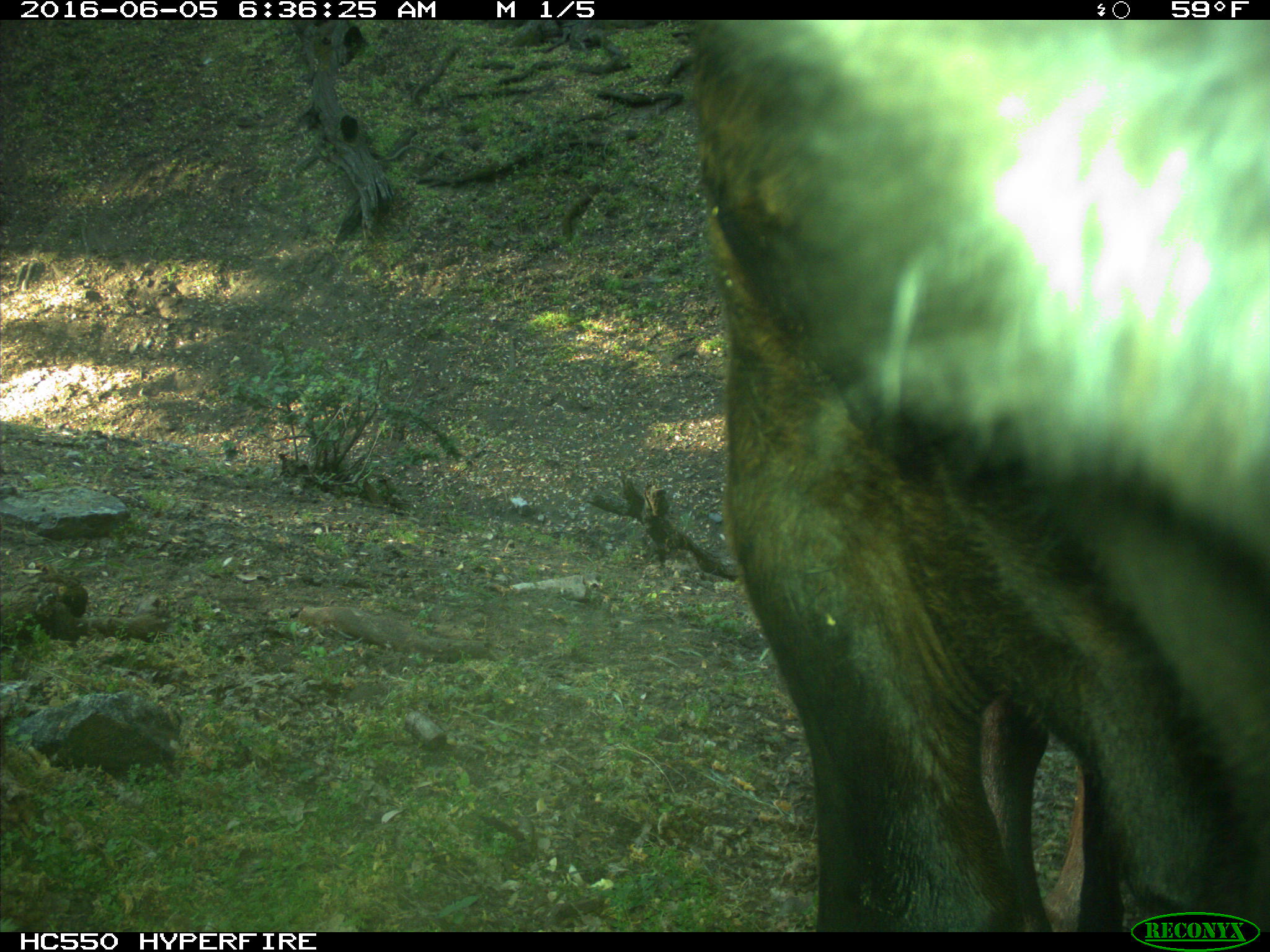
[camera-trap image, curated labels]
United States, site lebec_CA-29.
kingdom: Animalia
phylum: Chordata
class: Mammalia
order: Artiodactyla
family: Bovidae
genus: Bos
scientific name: Bos taurus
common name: domestic cow